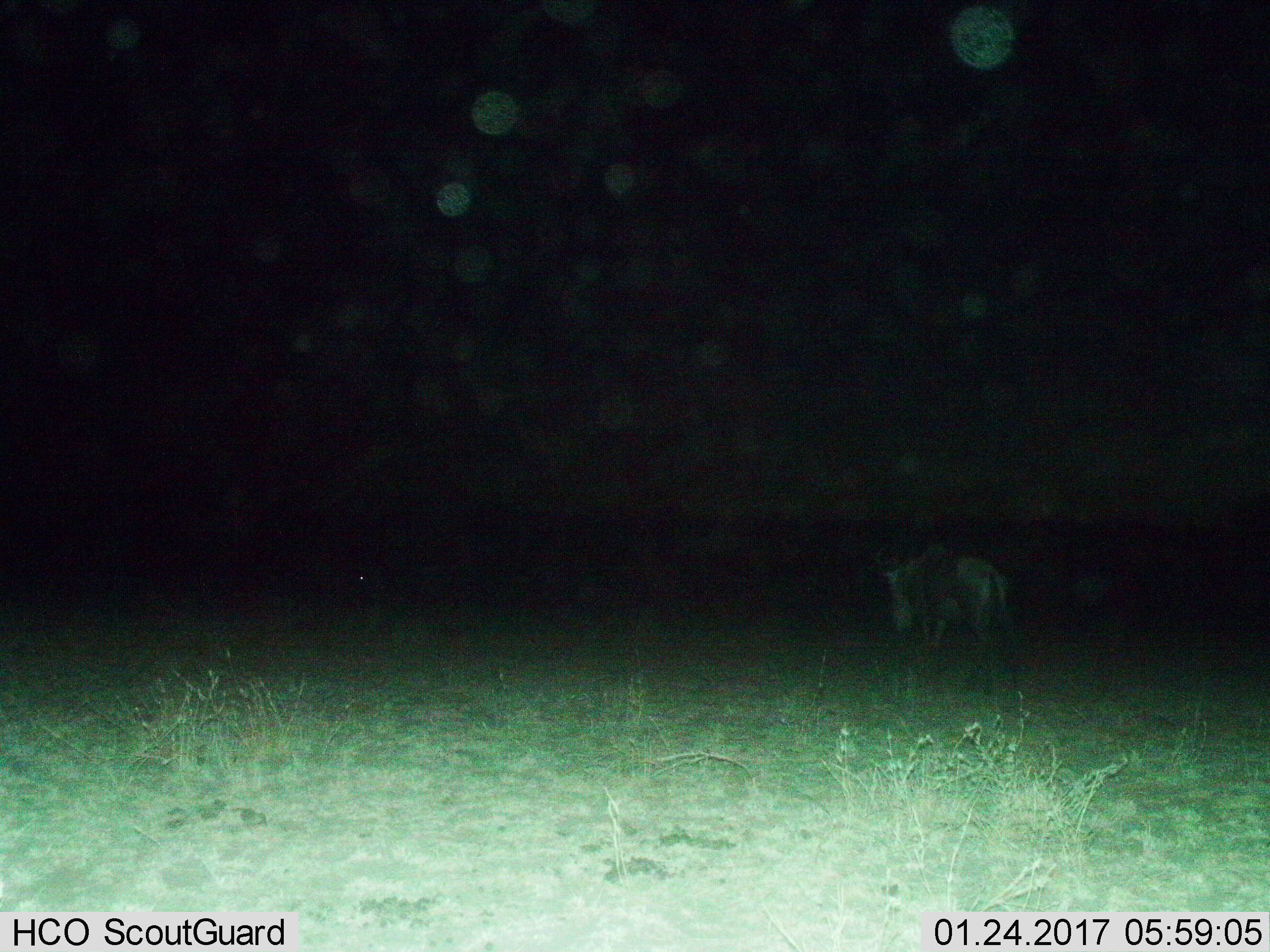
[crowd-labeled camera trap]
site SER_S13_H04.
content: unidentified animal